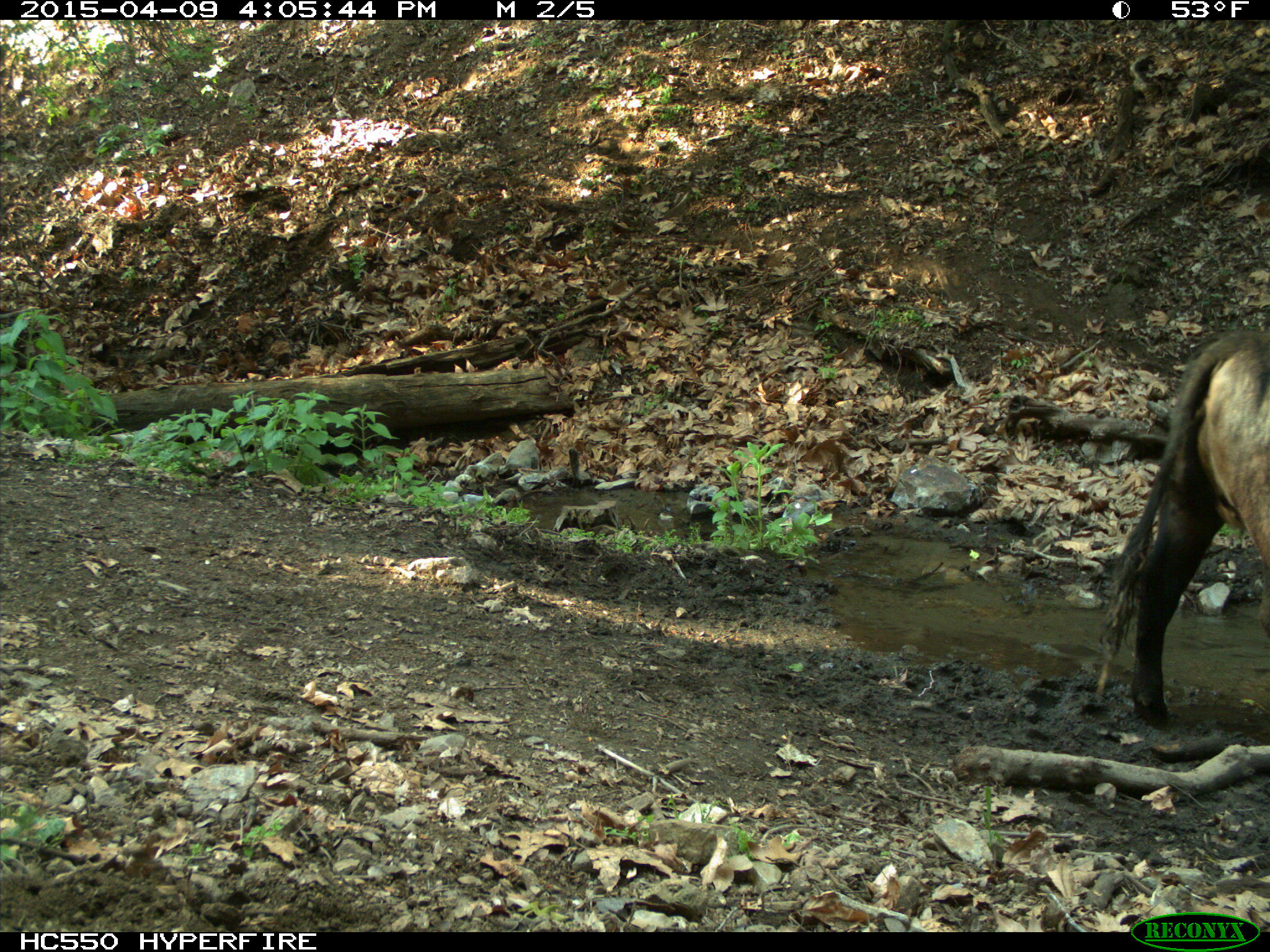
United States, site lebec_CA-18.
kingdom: Animalia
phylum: Chordata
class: Mammalia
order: Artiodactyla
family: Bovidae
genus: Bos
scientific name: Bos taurus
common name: domestic cow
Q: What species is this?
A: Bos taurus (domestic cow).